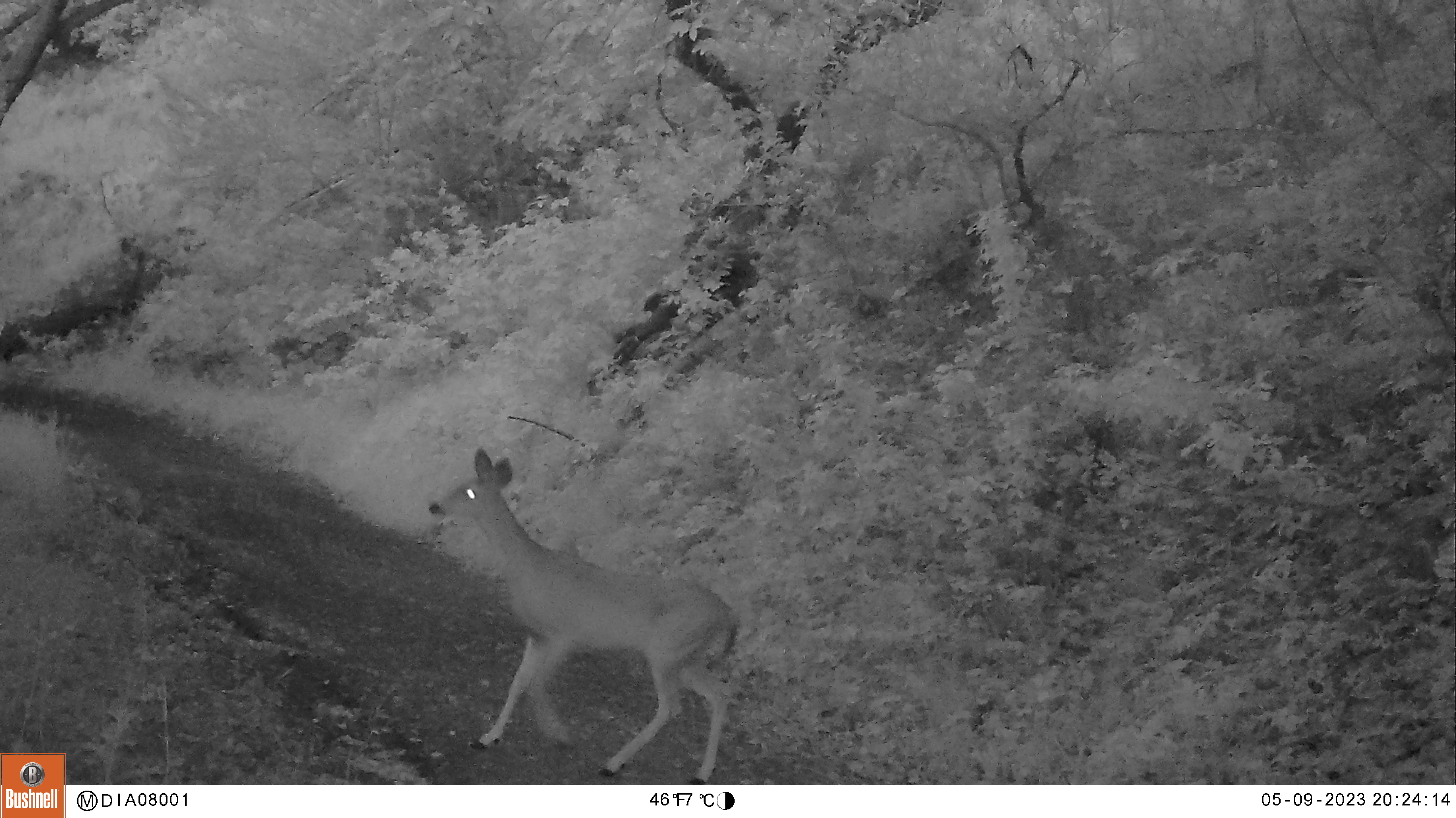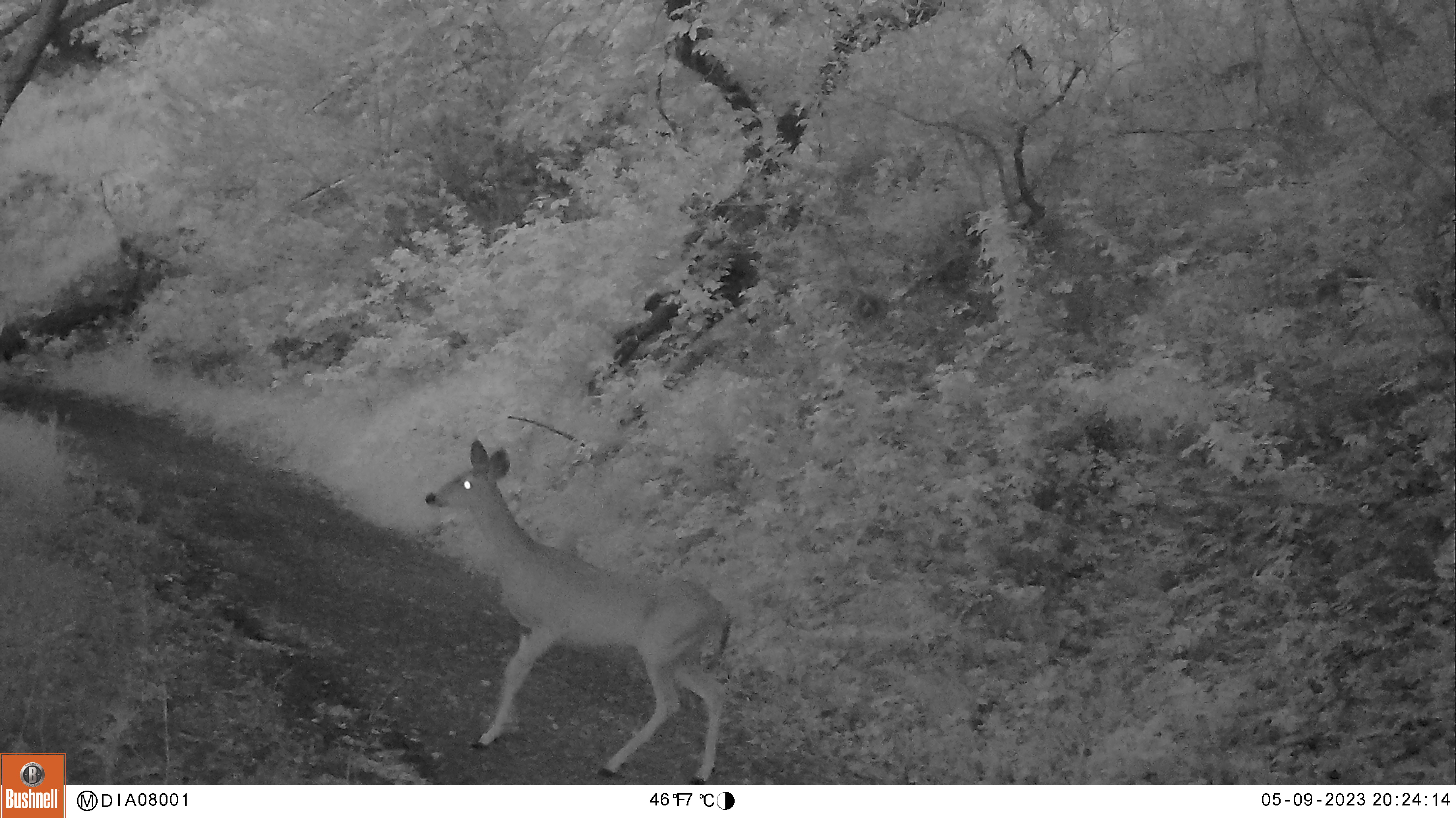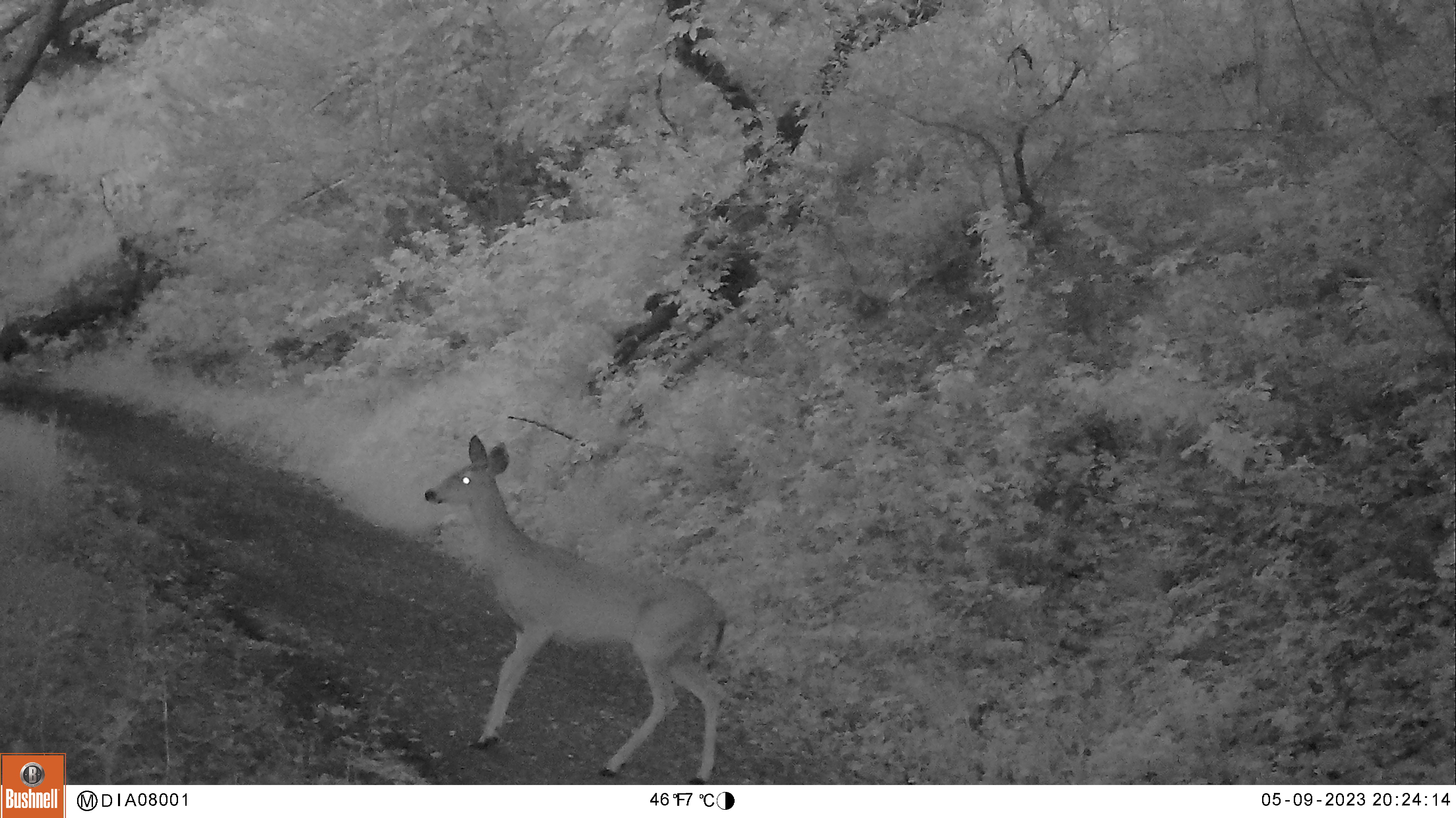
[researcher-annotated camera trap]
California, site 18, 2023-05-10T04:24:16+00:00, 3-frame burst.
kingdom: Animalia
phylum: Chordata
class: Mammalia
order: Artiodactyla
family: Cervidae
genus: Odocoileus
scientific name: Odocoileus hemionus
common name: mule deer